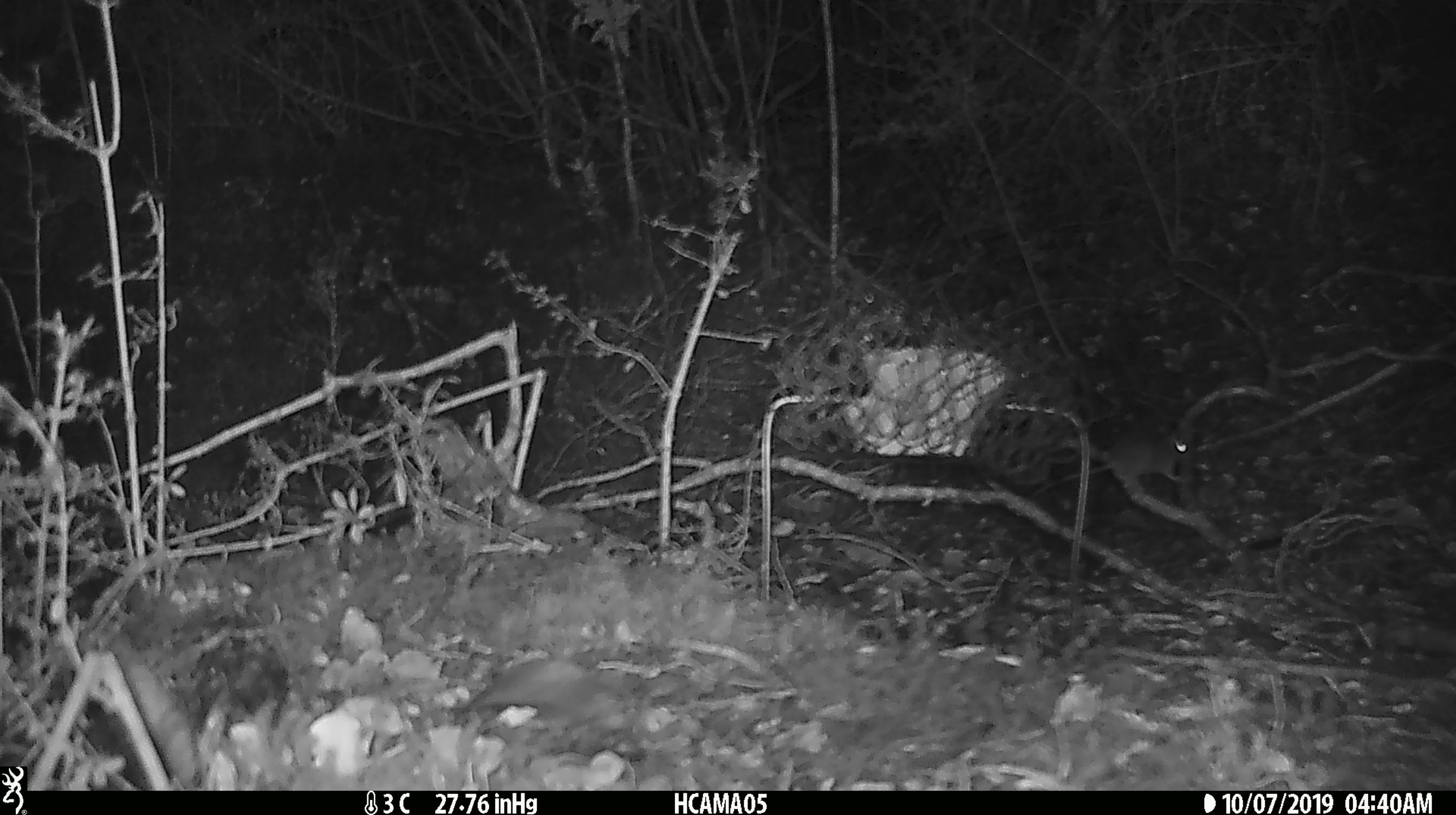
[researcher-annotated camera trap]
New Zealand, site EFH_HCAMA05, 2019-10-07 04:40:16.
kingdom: Animalia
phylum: Chordata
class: Mammalia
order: Rodentia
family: Muridae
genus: Mus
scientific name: Mus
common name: mouse